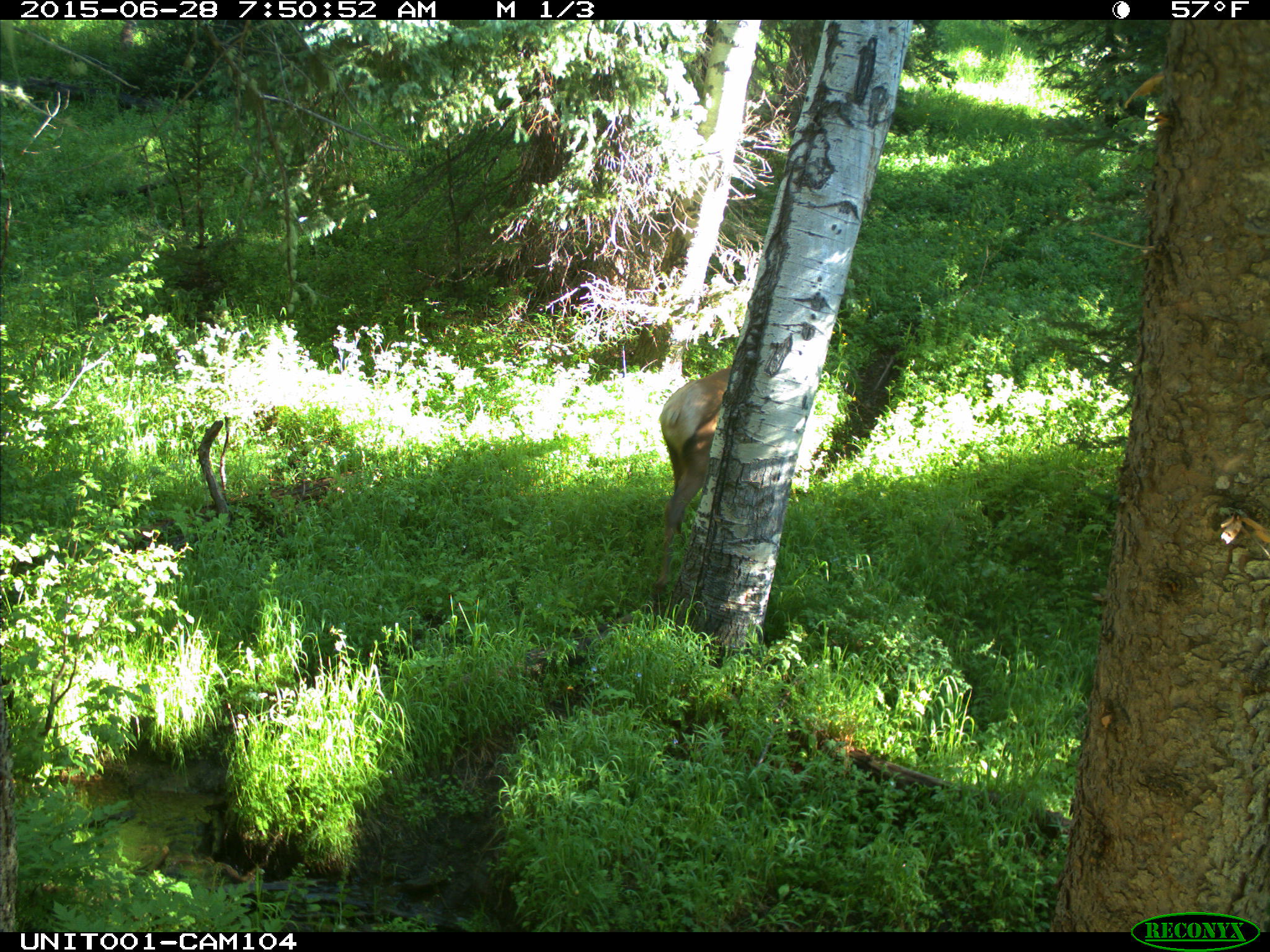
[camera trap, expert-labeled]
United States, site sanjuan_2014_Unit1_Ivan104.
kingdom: Animalia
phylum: Chordata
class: Mammalia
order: Artiodactyla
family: Cervidae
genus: Cervus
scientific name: Cervus elaphus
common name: red deer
Cervus elaphus (red deer).